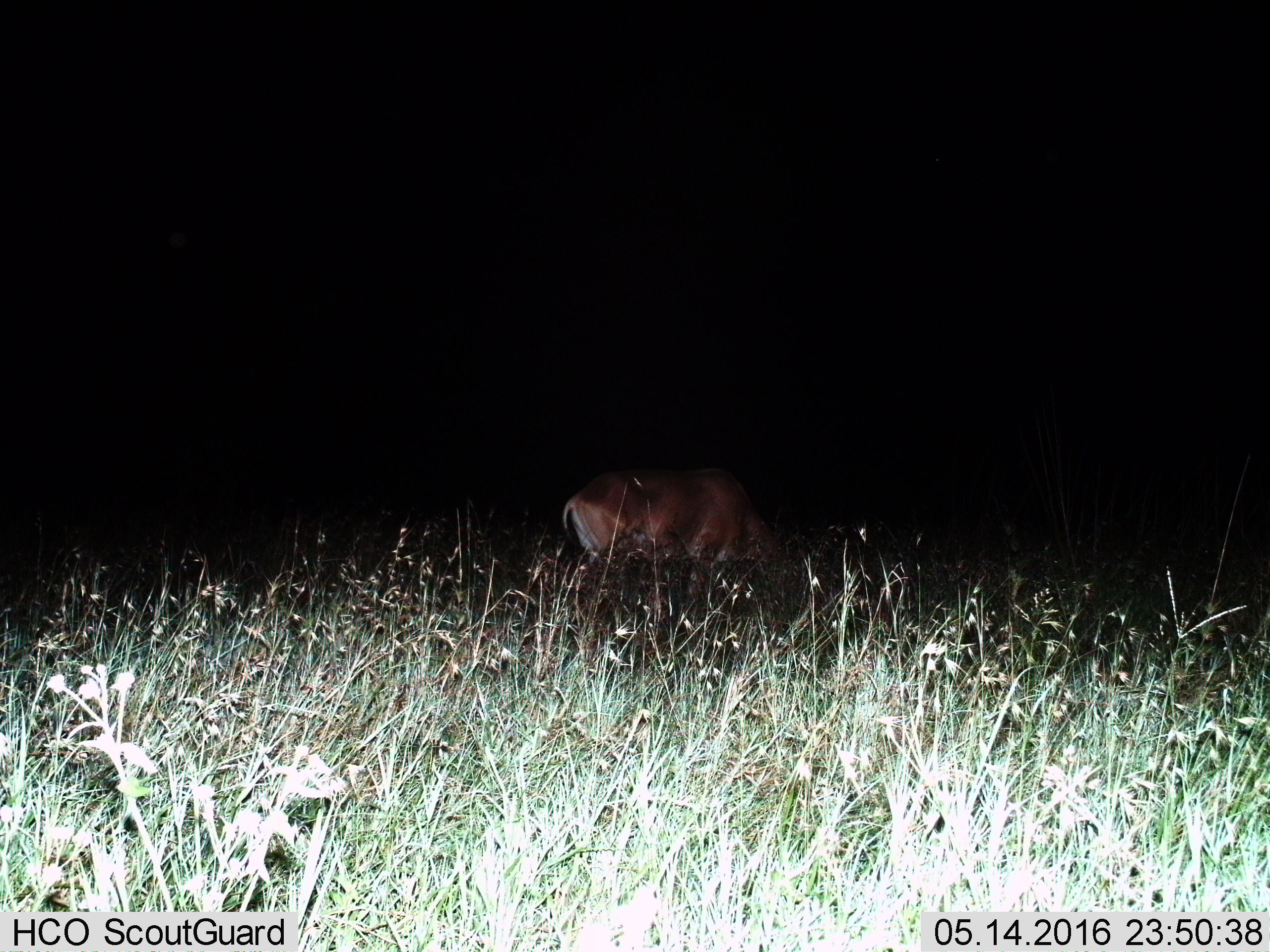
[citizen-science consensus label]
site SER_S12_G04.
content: unidentified animal